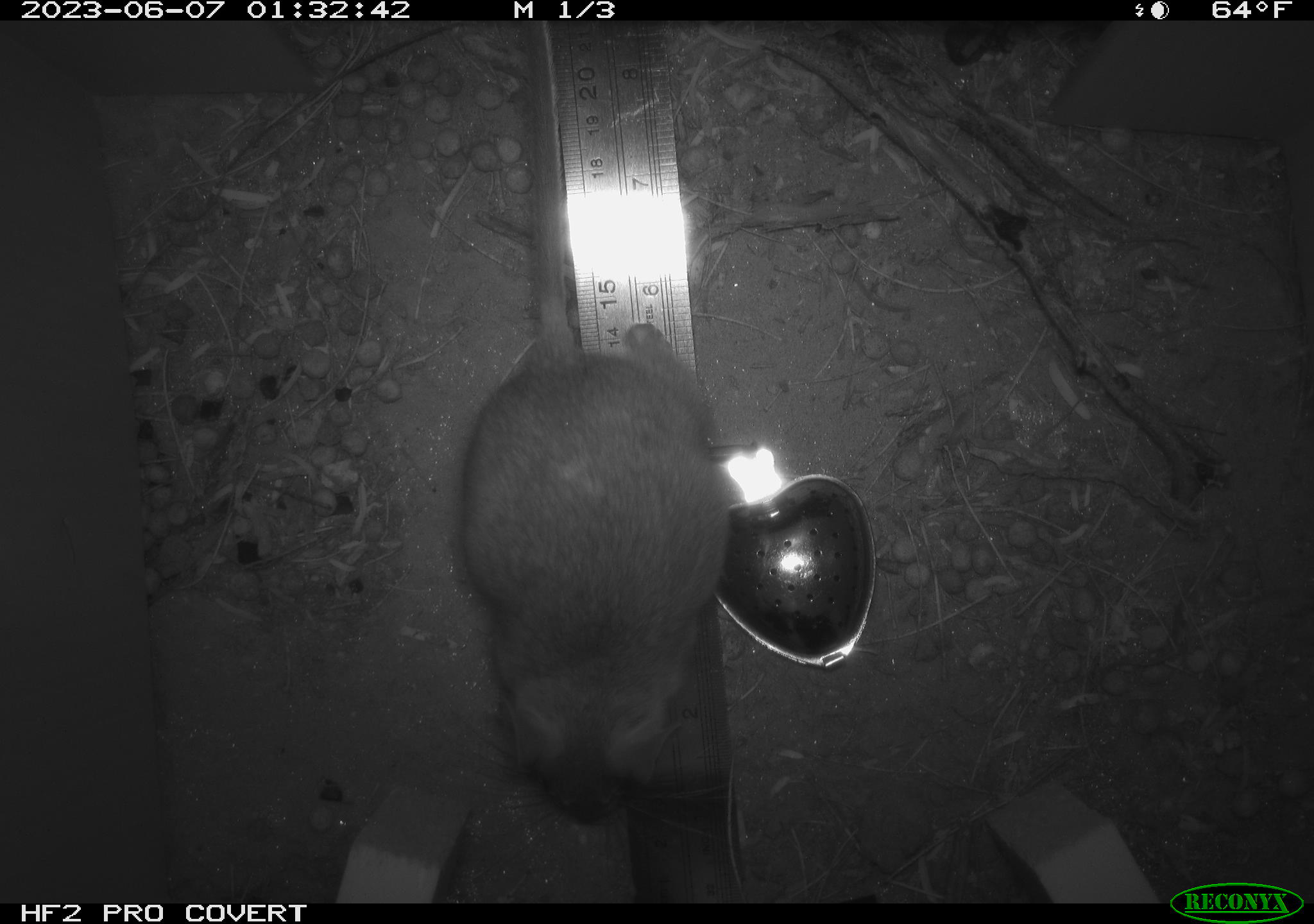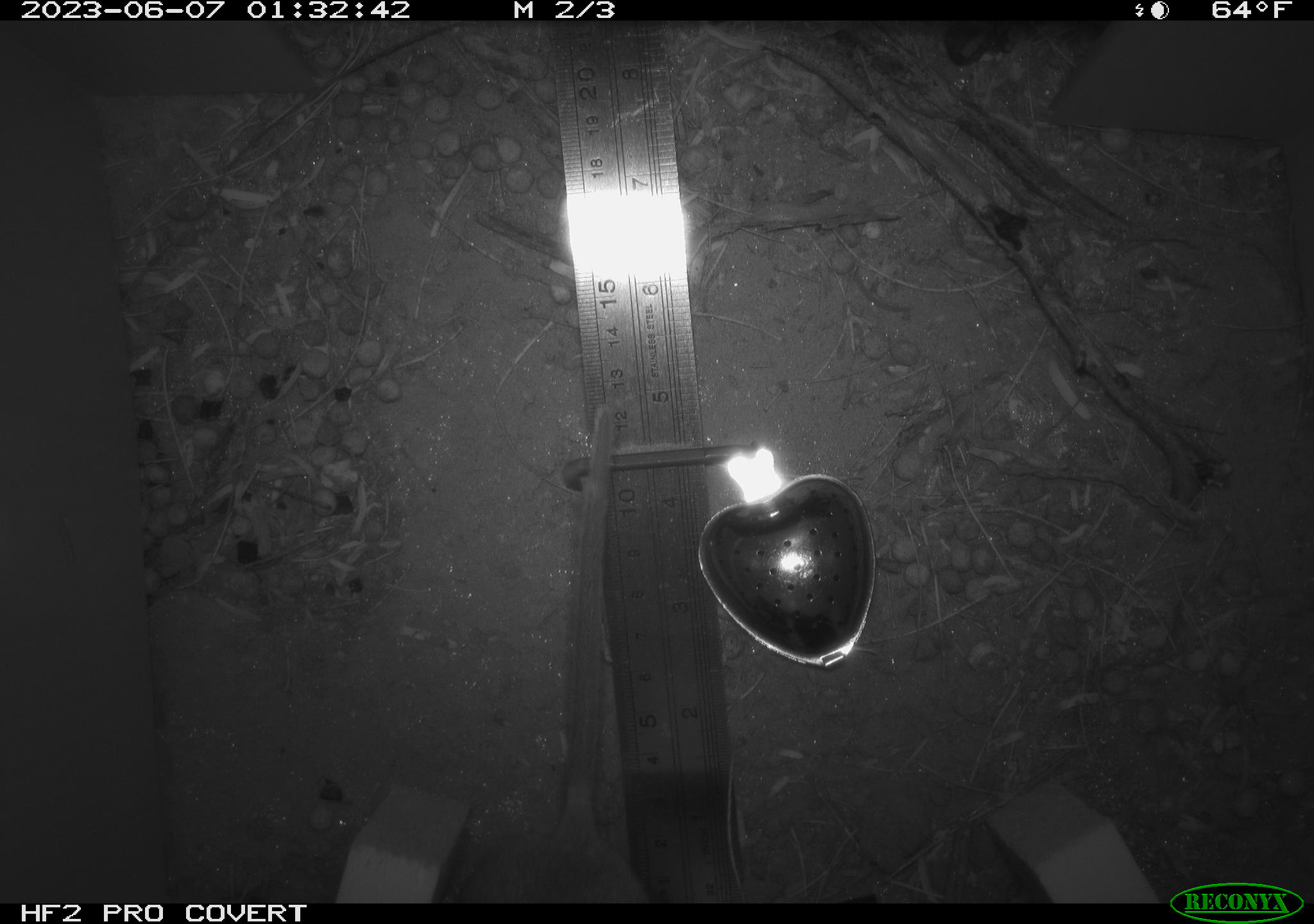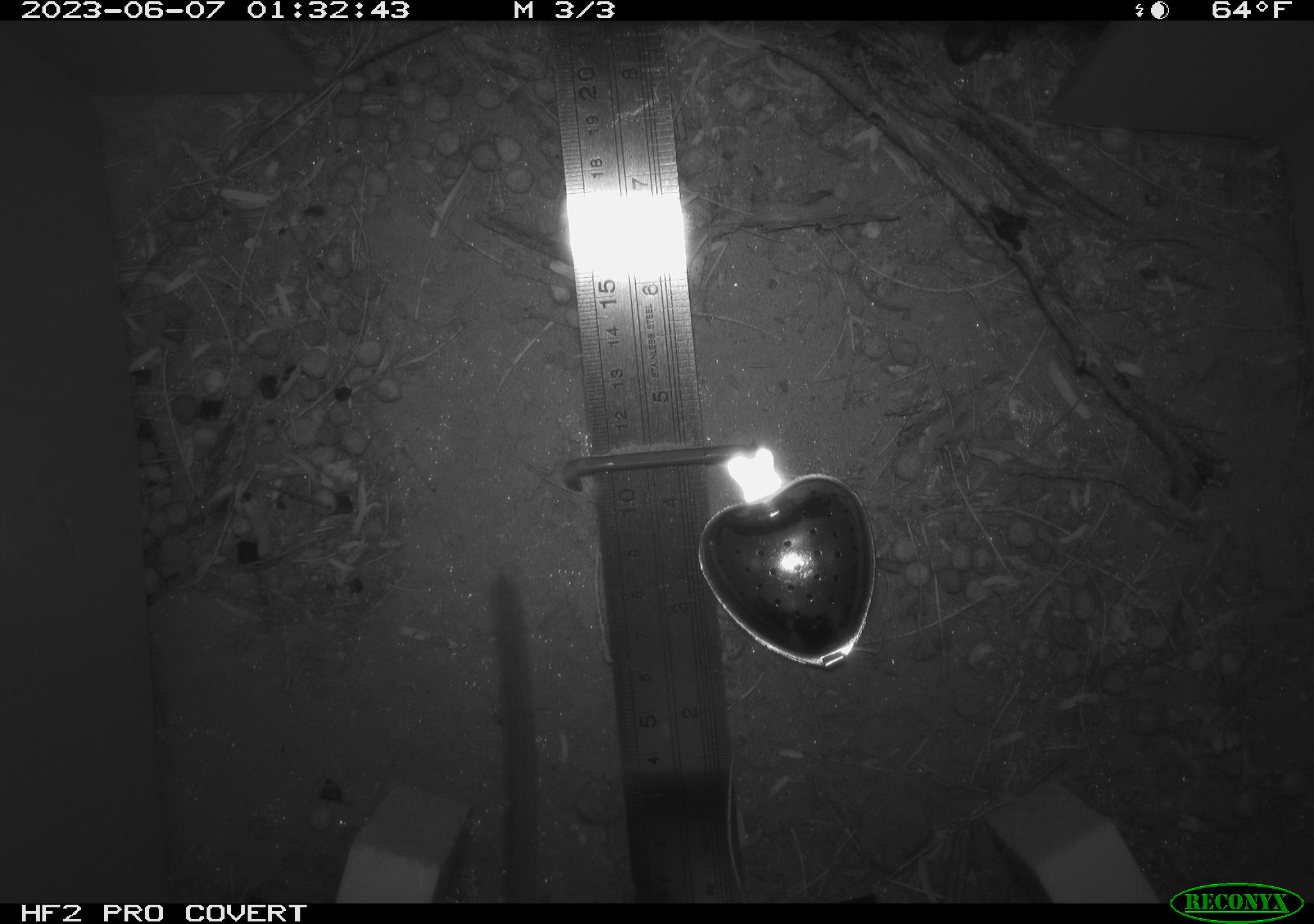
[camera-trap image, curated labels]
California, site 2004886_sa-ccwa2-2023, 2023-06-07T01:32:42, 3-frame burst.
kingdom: Animalia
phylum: Chordata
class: Mammalia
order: Rodentia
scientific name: Rodentia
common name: rodent